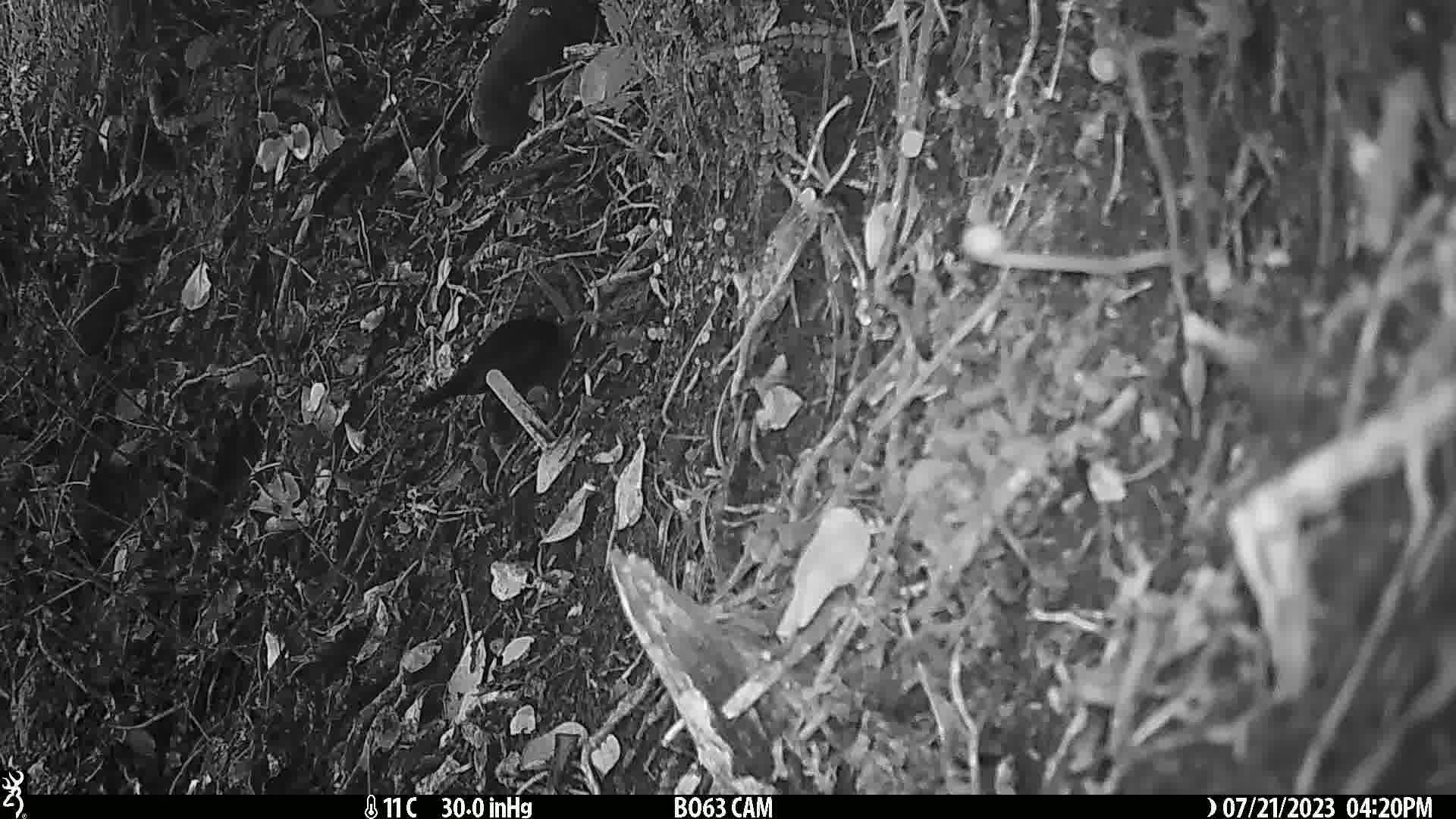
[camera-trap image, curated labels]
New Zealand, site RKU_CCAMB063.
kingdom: Animalia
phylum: Chordata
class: Aves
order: Passeriformes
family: Turdidae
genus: Turdus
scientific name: Turdus merula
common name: eurasian blackbird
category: blackbird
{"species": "blackbird (eurasian blackbird) (Turdus merula)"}